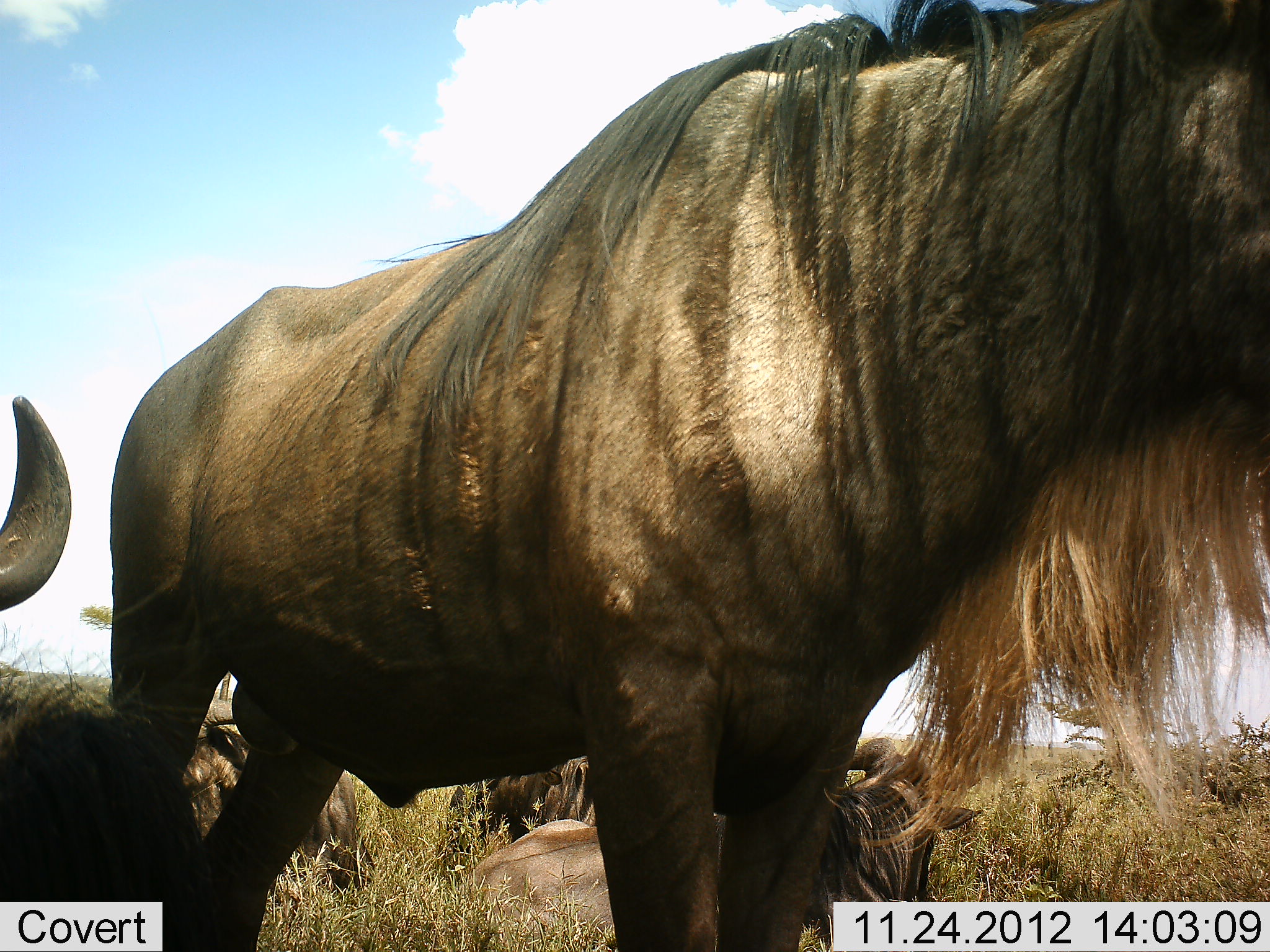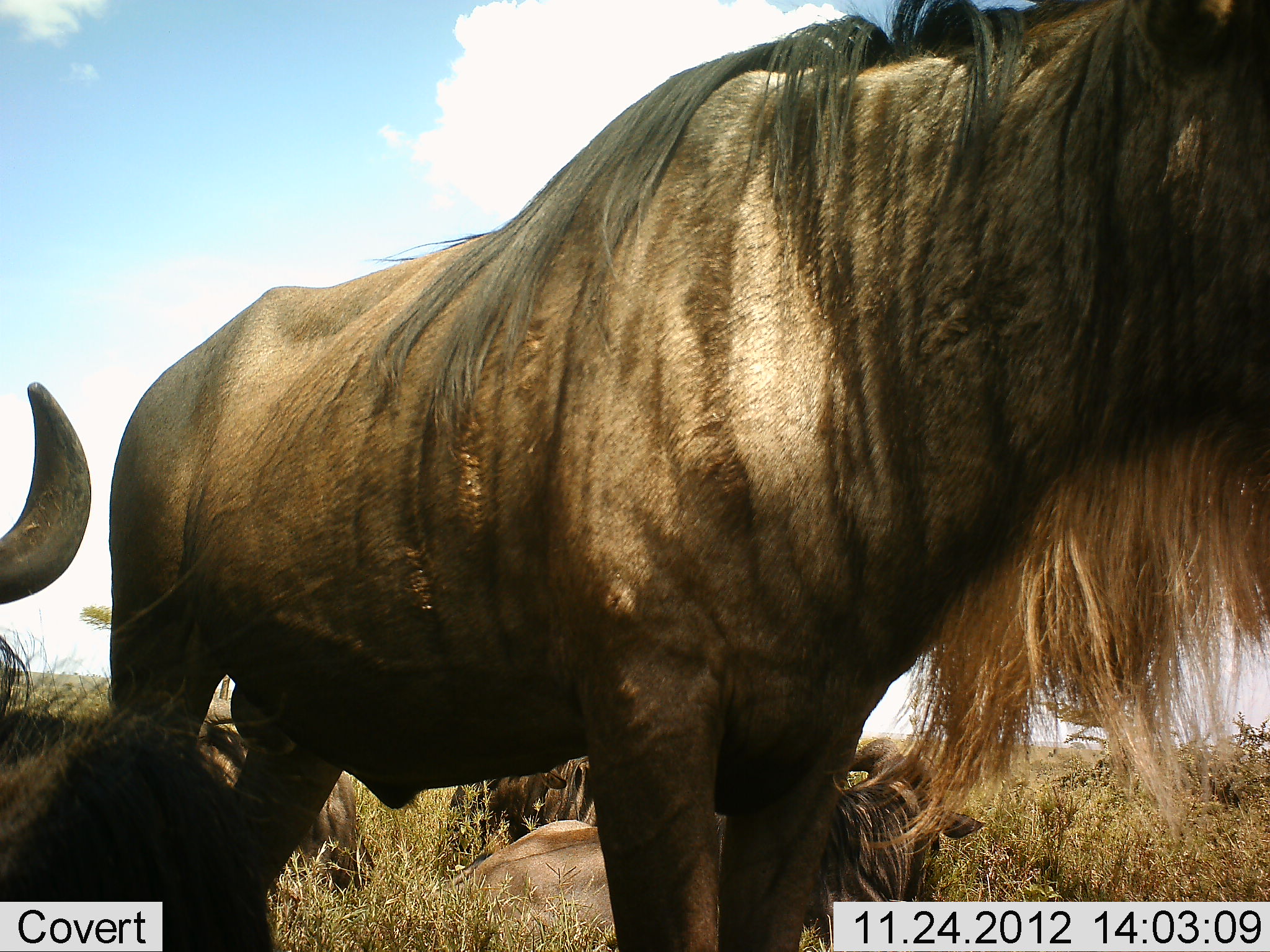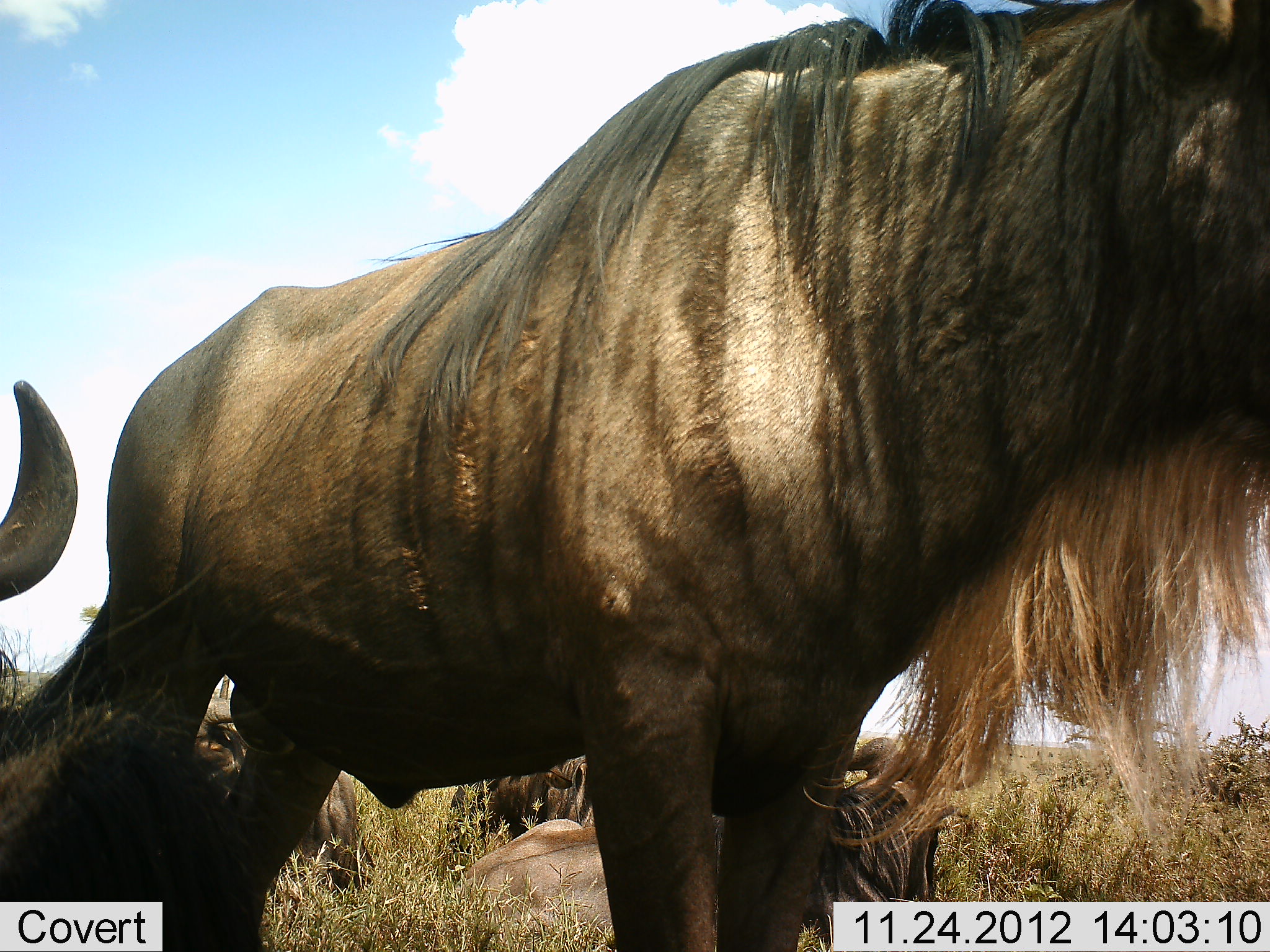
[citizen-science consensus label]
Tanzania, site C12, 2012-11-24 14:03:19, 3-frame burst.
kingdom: Animalia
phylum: Chordata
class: Mammalia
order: Artiodactyla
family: Bovidae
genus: Connochaetes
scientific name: Connochaetes taurinus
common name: blue wildebeest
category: wildebeest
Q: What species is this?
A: Wildebeest (blue wildebeest) (Connochaetes taurinus).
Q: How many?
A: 5.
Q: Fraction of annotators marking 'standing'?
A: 90%.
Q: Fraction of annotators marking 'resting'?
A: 100%.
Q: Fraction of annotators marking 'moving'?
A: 0%.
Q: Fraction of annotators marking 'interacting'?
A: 0%.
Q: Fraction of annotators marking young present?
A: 0%.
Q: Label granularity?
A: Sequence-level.